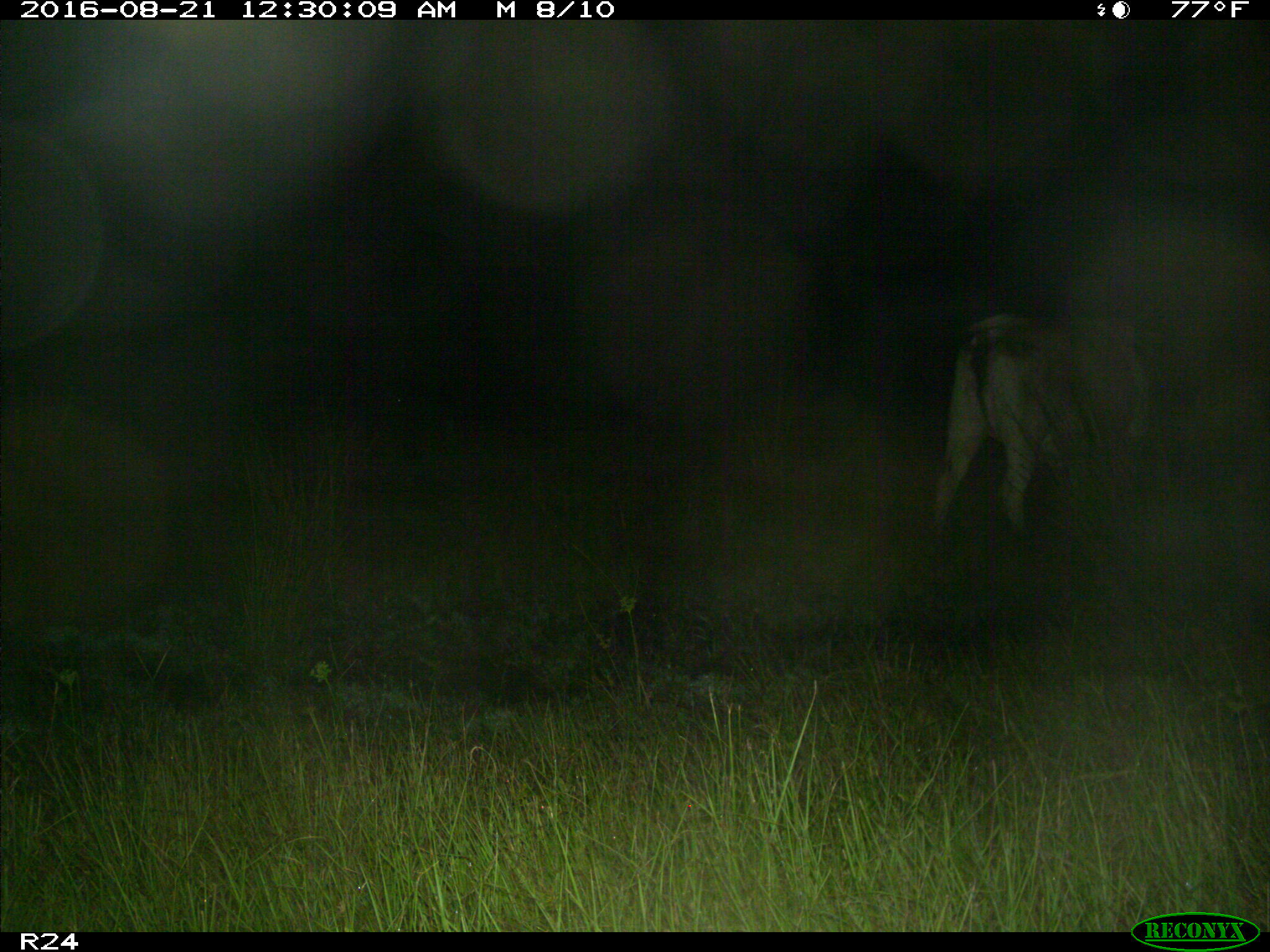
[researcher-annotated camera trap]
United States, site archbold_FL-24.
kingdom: Animalia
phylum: Chordata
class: Mammalia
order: Artiodactyla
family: Bovidae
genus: Bos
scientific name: Bos taurus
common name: domestic cow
Bos taurus (domestic cow).